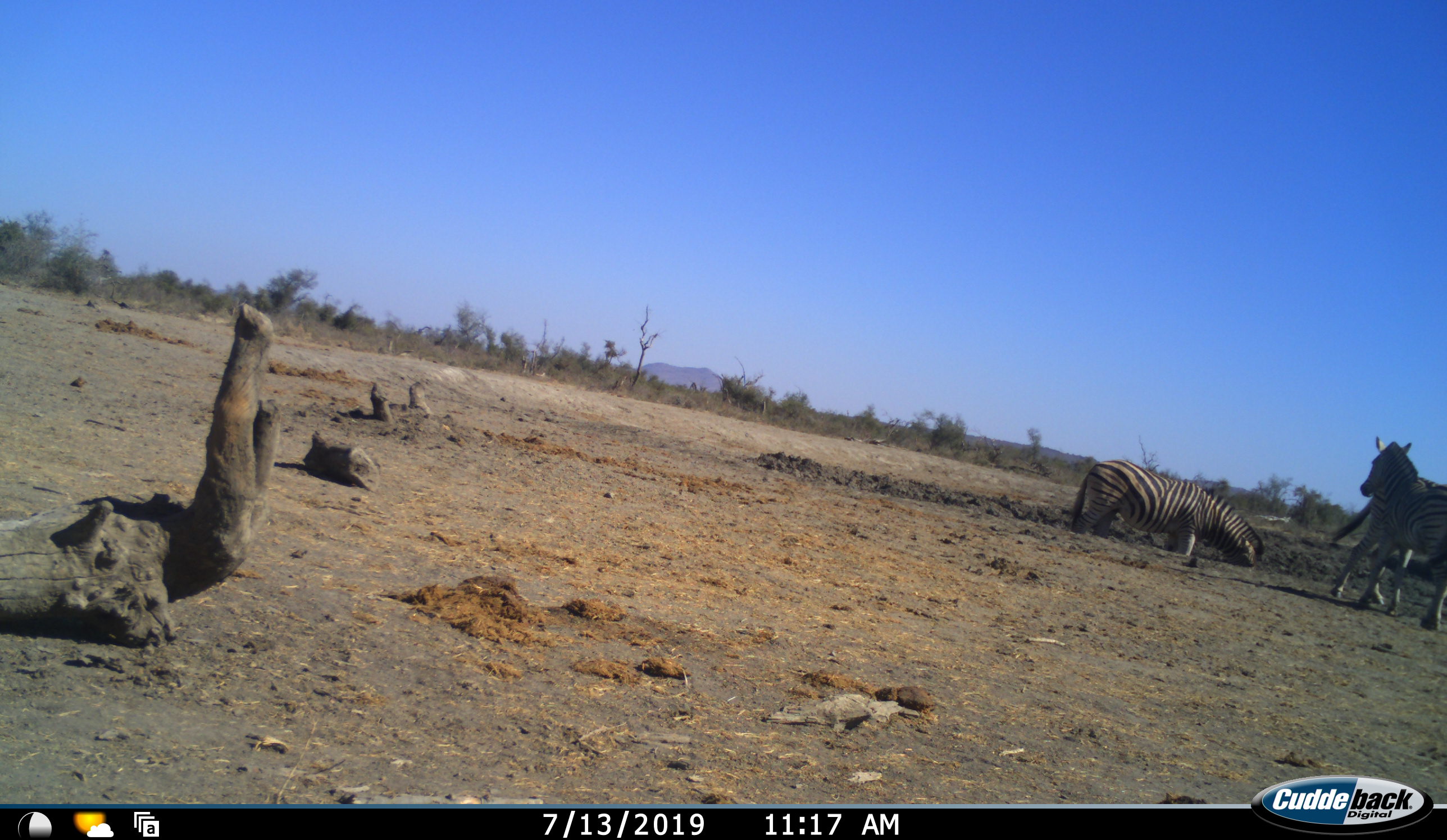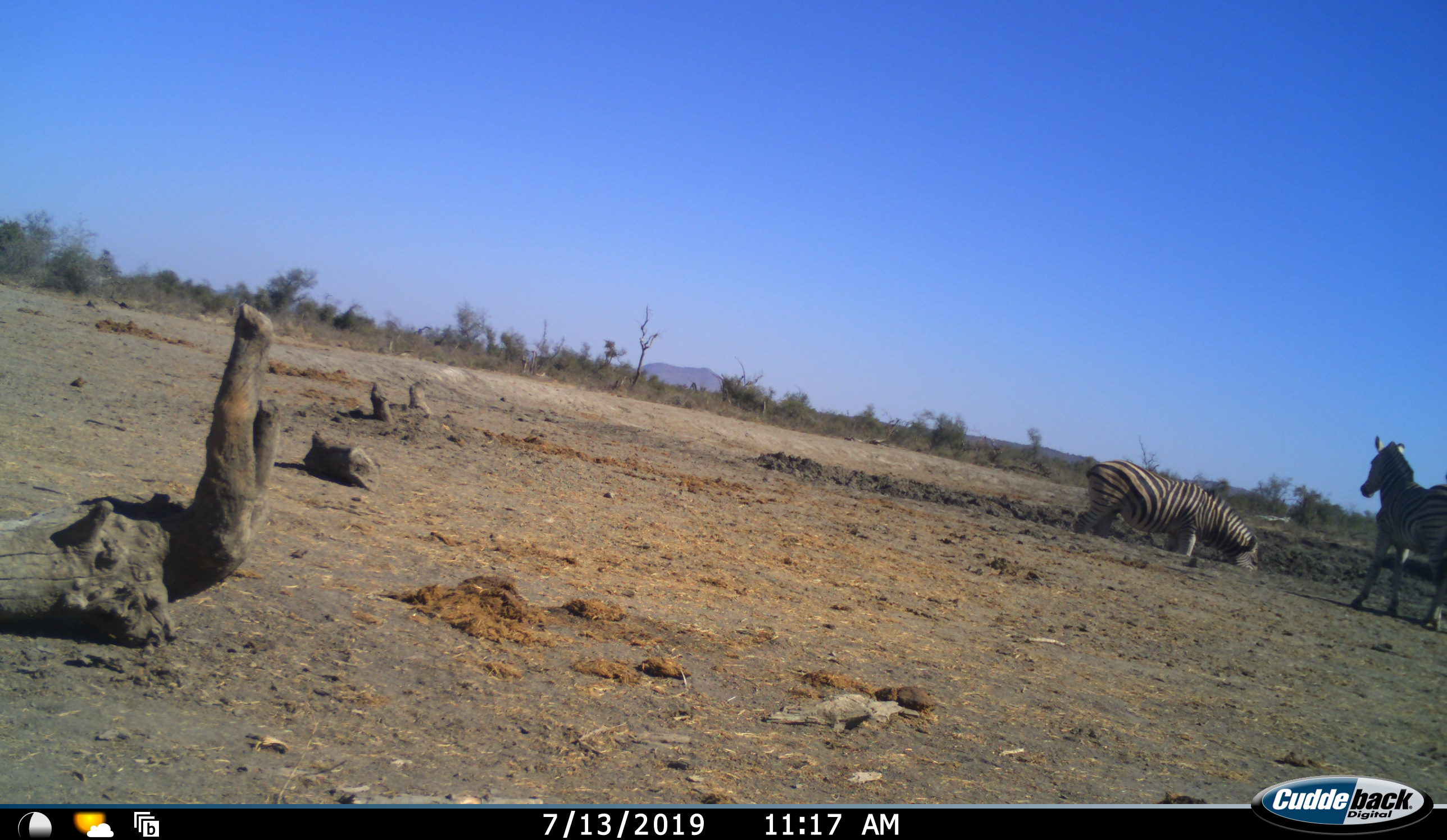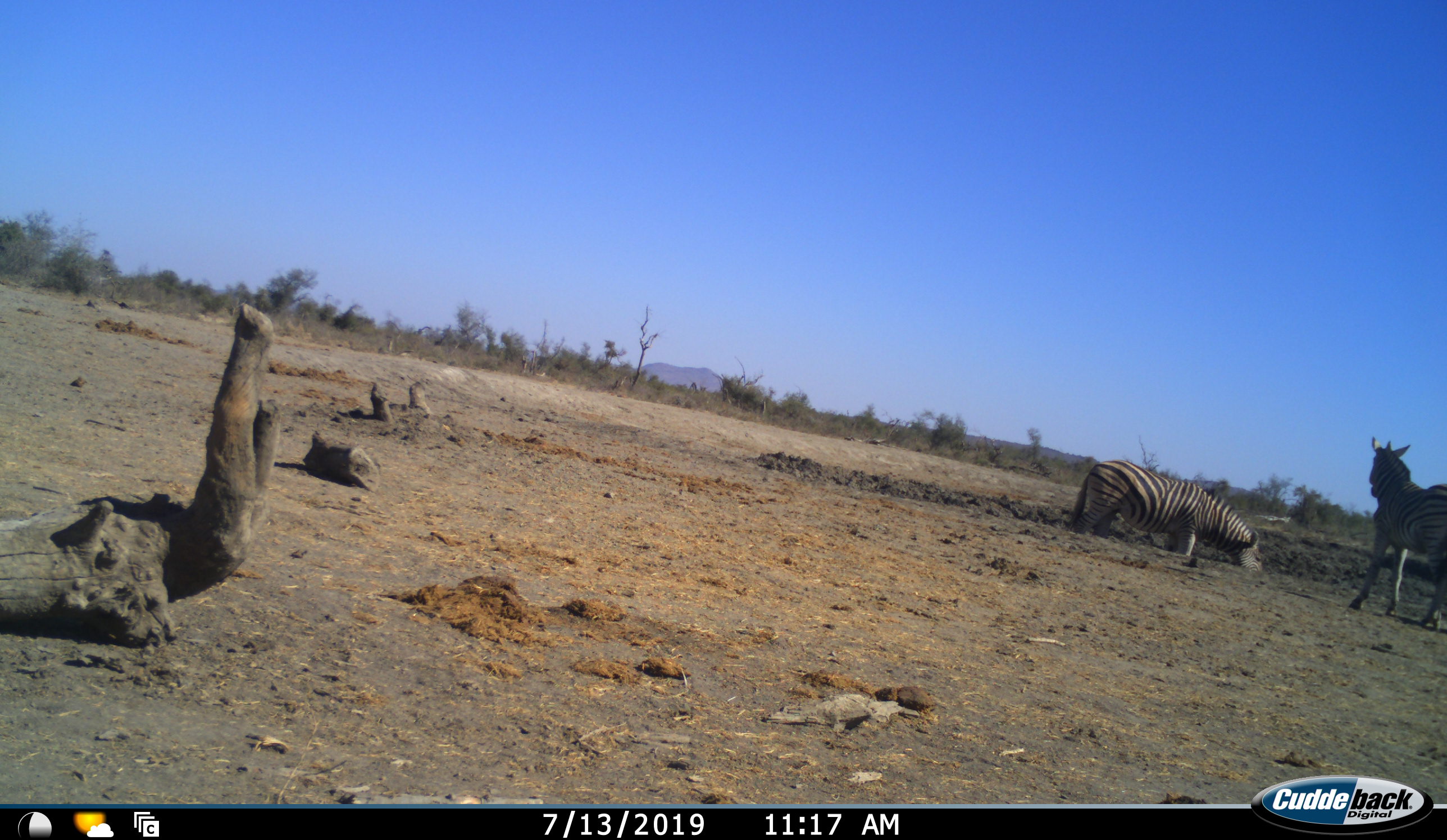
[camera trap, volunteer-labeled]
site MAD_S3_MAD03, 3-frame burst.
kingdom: Animalia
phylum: Chordata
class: Mammalia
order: Perissodactyla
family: Equidae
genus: Equus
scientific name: Equus quagga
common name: plains zebra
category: zebraplains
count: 2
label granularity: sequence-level